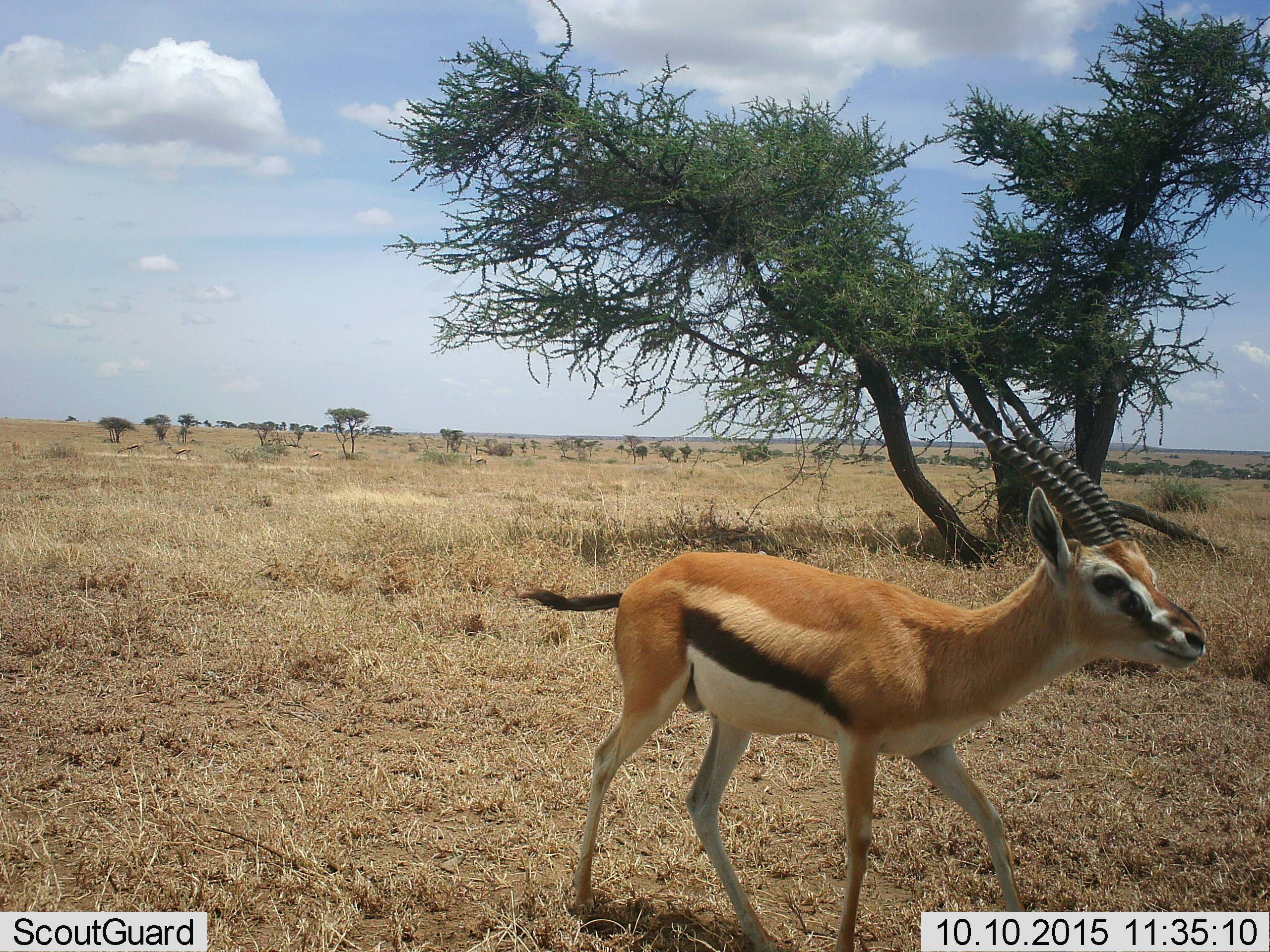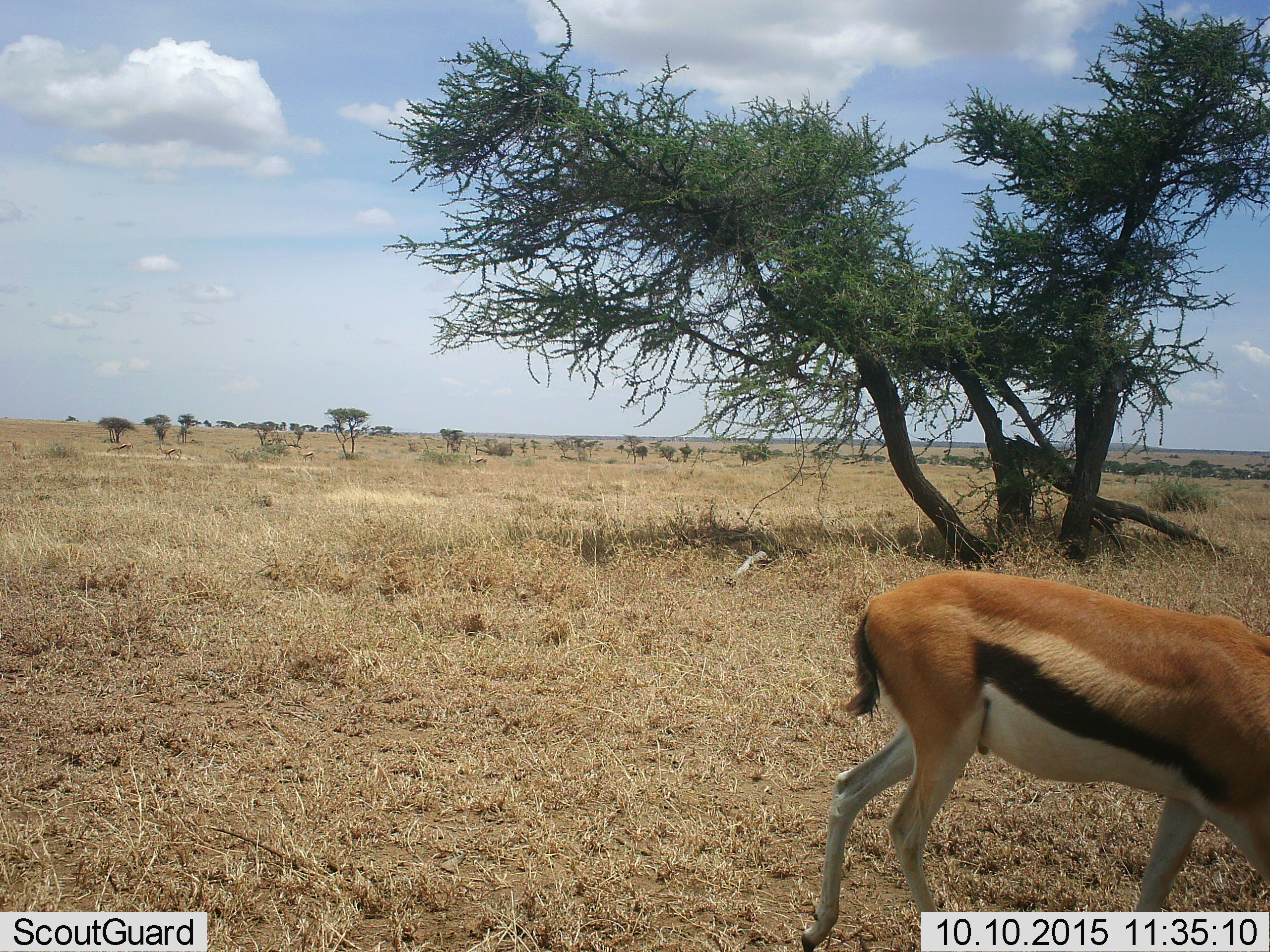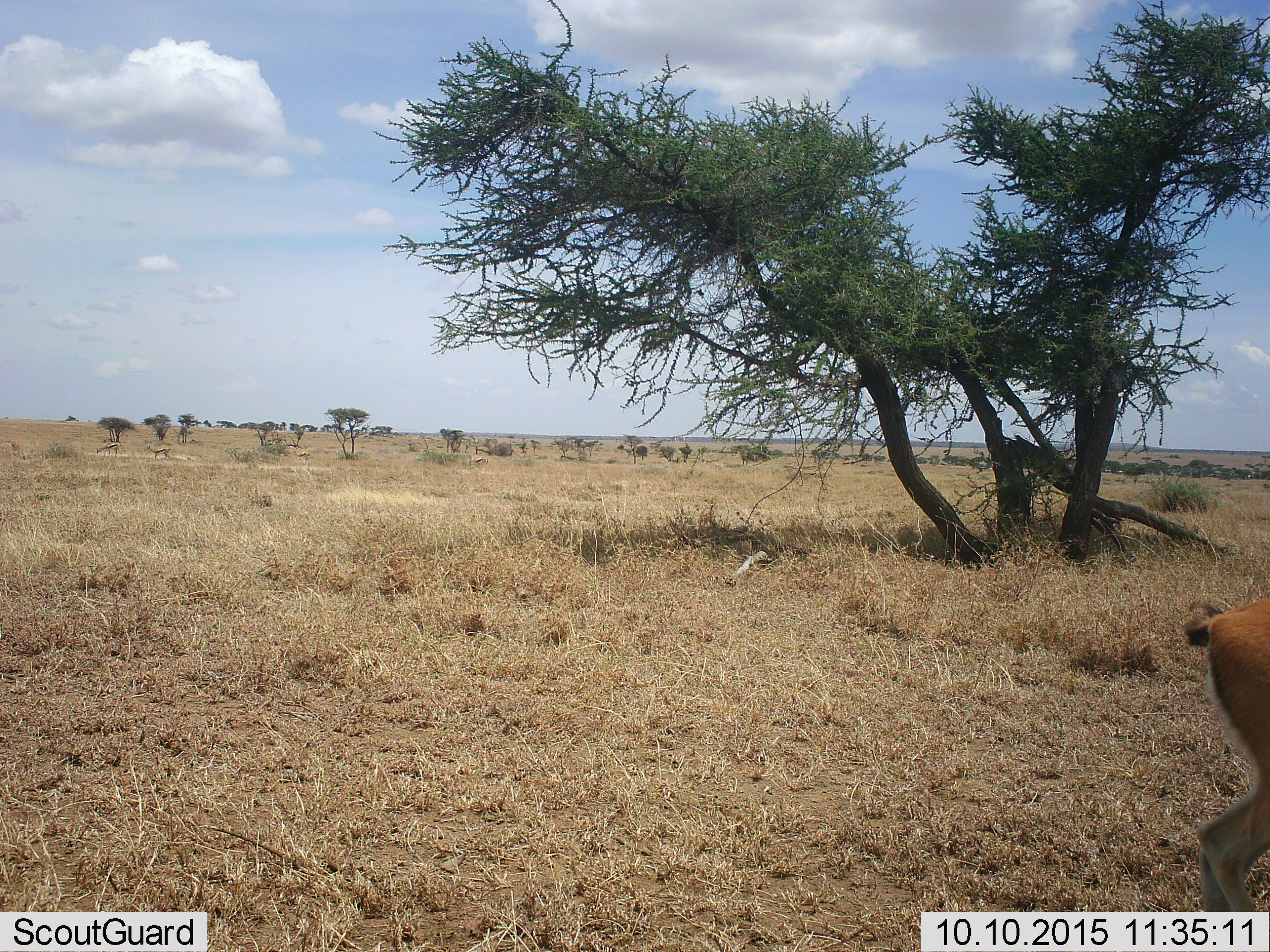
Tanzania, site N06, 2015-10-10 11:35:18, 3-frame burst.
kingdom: Animalia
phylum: Chordata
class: Mammalia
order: Artiodactyla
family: Bovidae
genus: Eudorcas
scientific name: Eudorcas thomsonii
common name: thomson's gazelle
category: gazellethomsons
Gazellethomsons (thomson's gazelle) (Eudorcas thomsonii), count 5. Behavior (volunteer vote fractions): standing 29%, resting 0%, moving 100%, interacting 0%. Young present (vote fraction): 0%. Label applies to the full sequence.